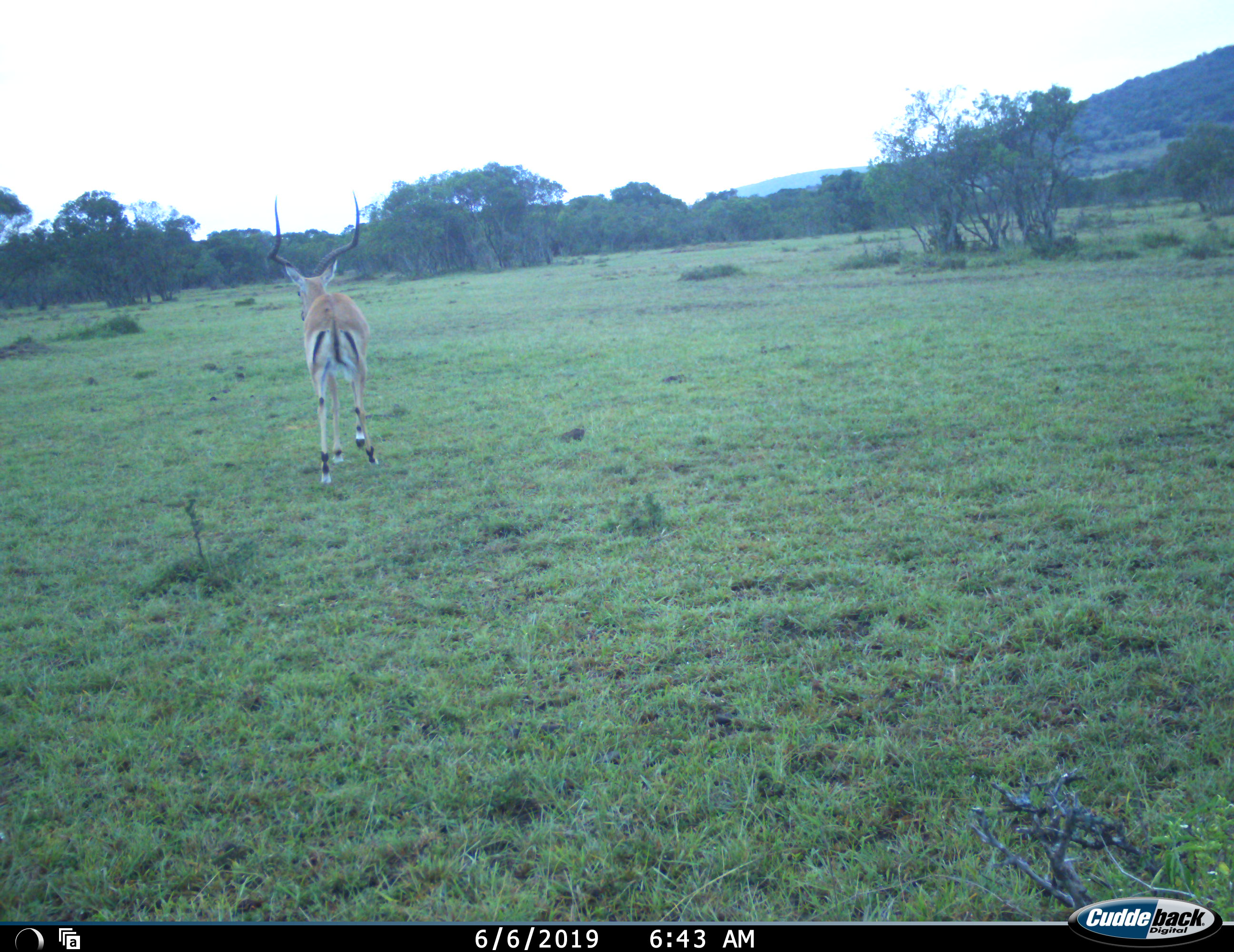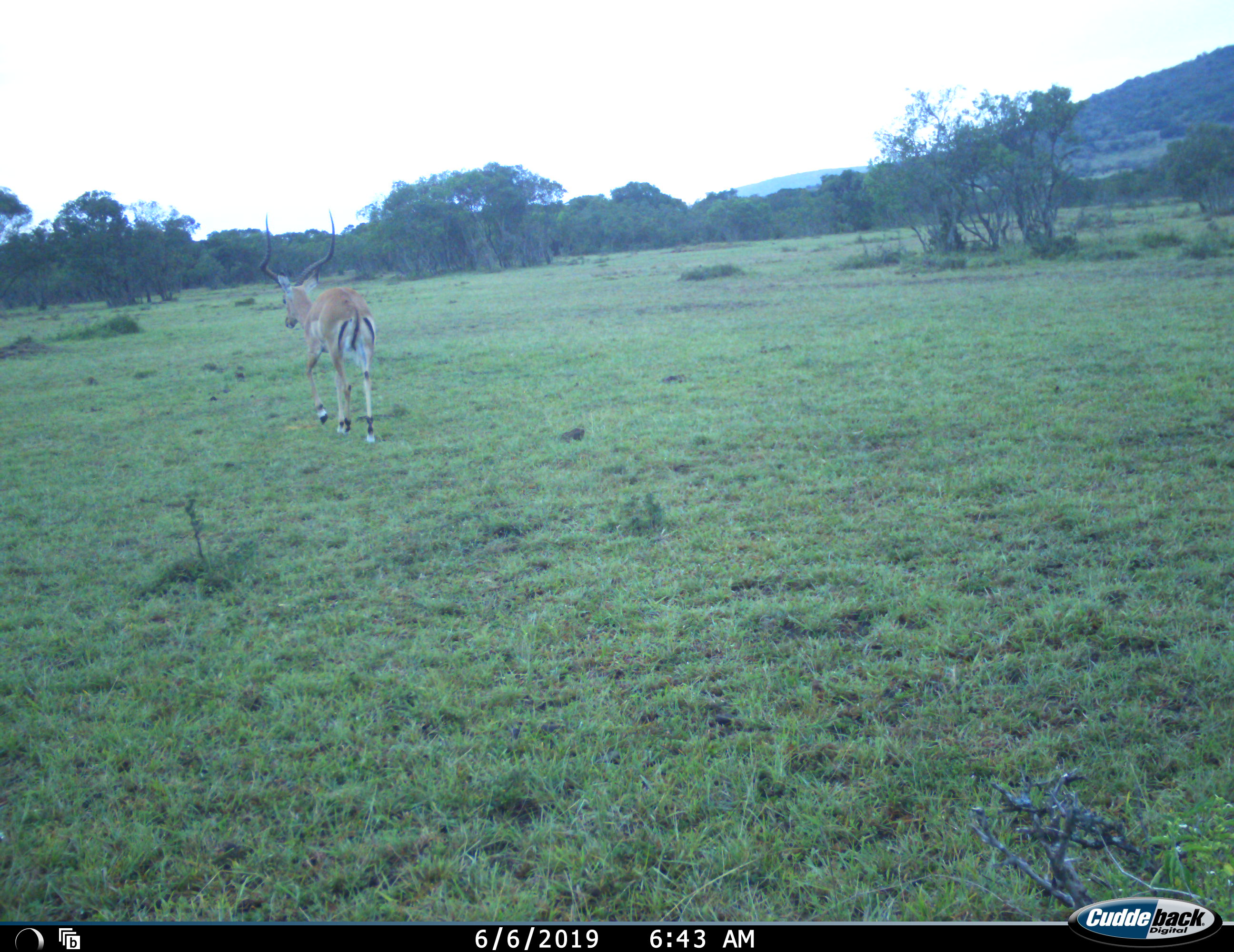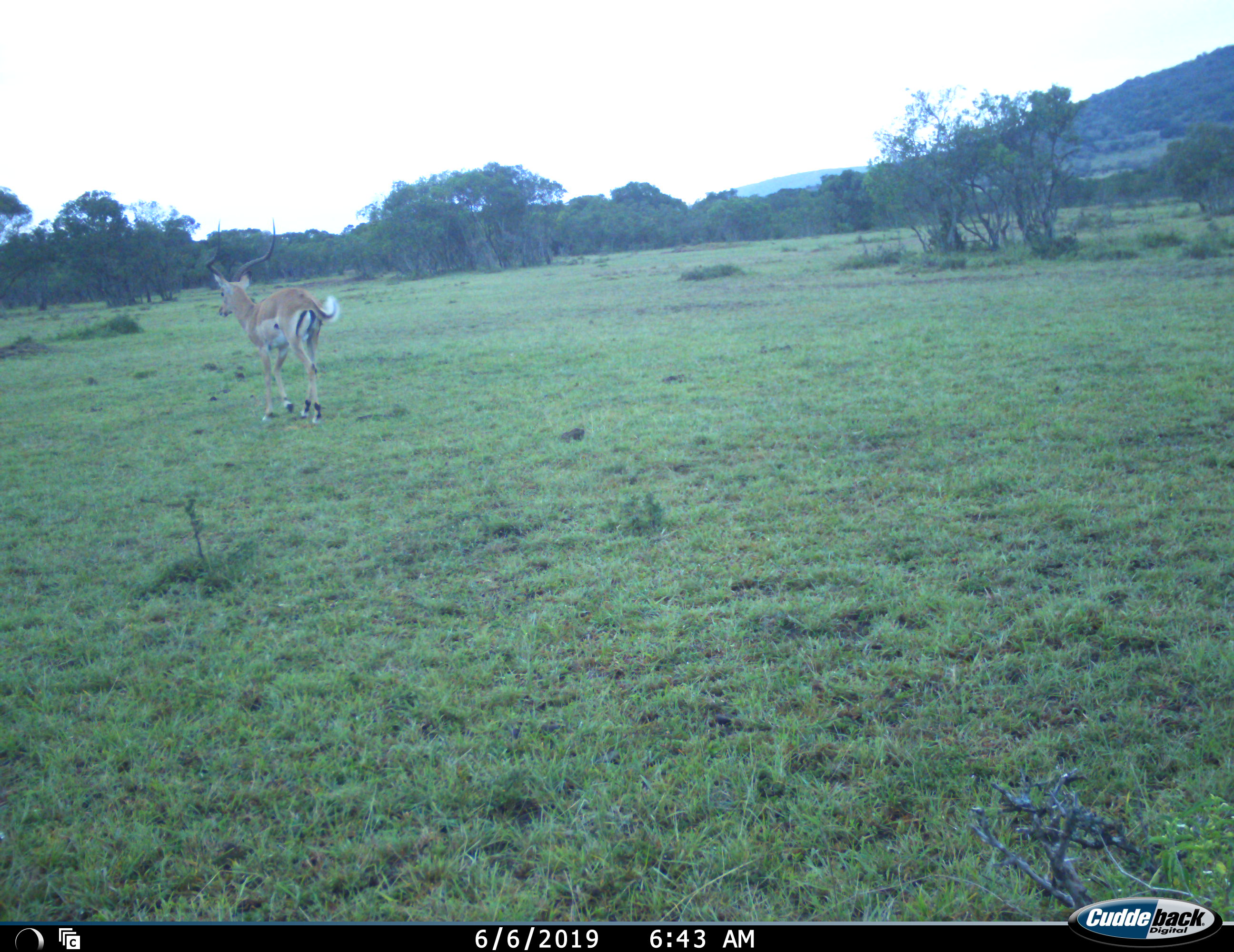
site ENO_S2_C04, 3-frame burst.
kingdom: Animalia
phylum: Chordata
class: Mammalia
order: Artiodactyla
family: Bovidae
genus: Aepyceros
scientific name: Aepyceros melampus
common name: impala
Impala (Aepyceros melampus), count 1. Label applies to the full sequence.